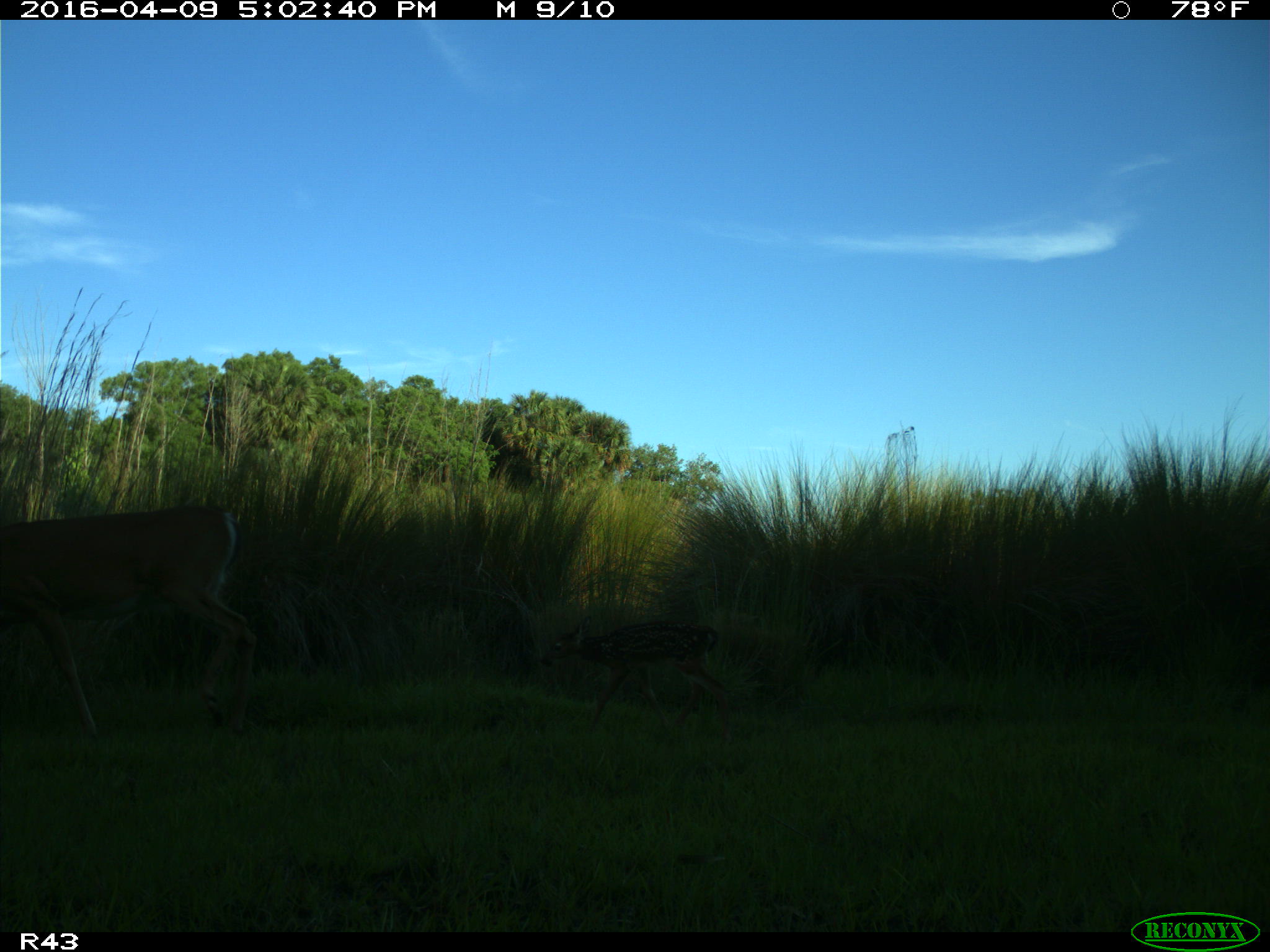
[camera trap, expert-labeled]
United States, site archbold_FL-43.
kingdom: Animalia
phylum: Chordata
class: Mammalia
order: Artiodactyla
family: Cervidae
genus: Odocoileus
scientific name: Odocoileus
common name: deer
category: unidentified deer